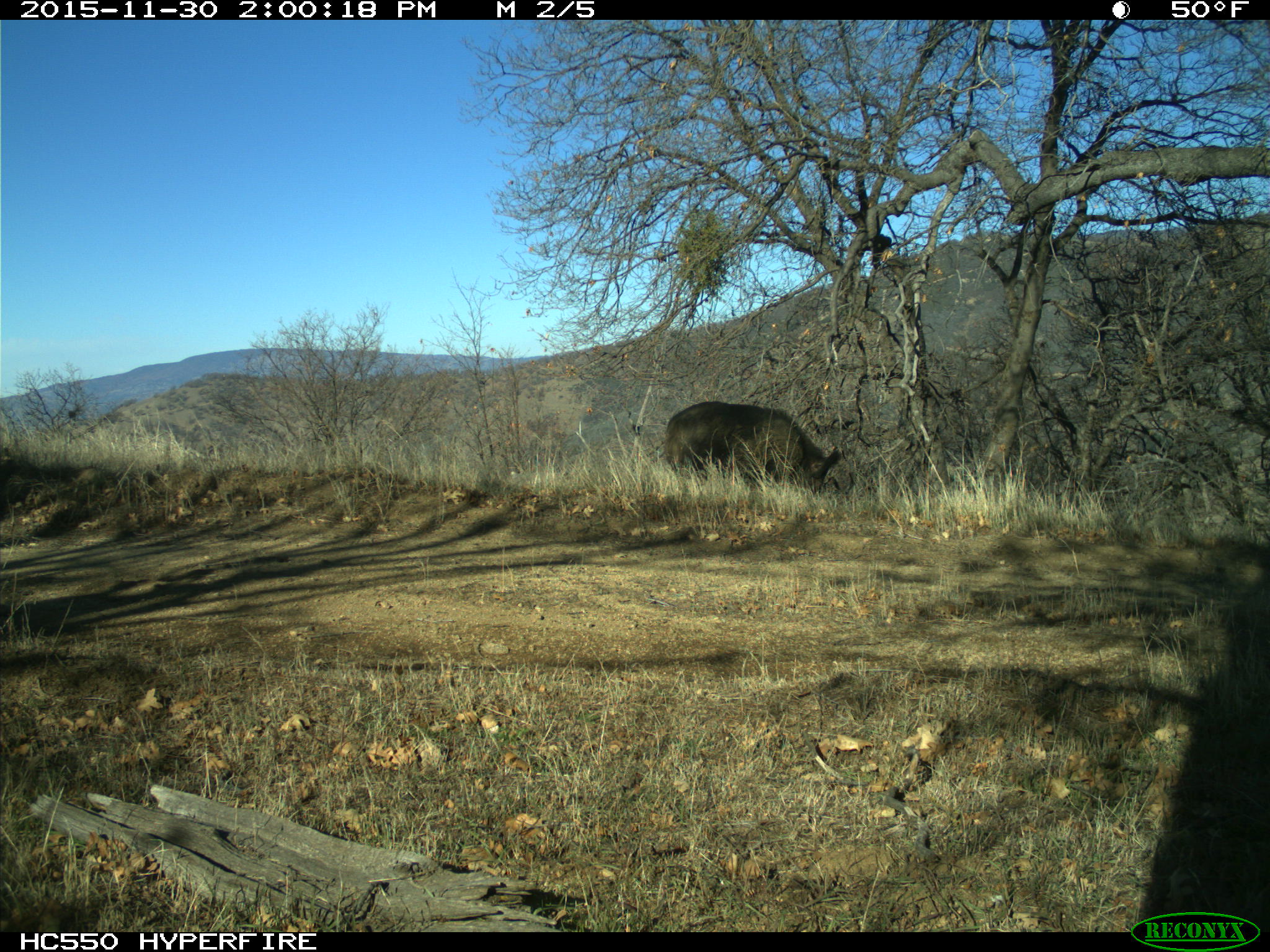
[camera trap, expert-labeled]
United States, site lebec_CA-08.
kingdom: Animalia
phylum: Chordata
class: Mammalia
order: Artiodactyla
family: Suidae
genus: Sus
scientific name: Sus scrofa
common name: wild boar